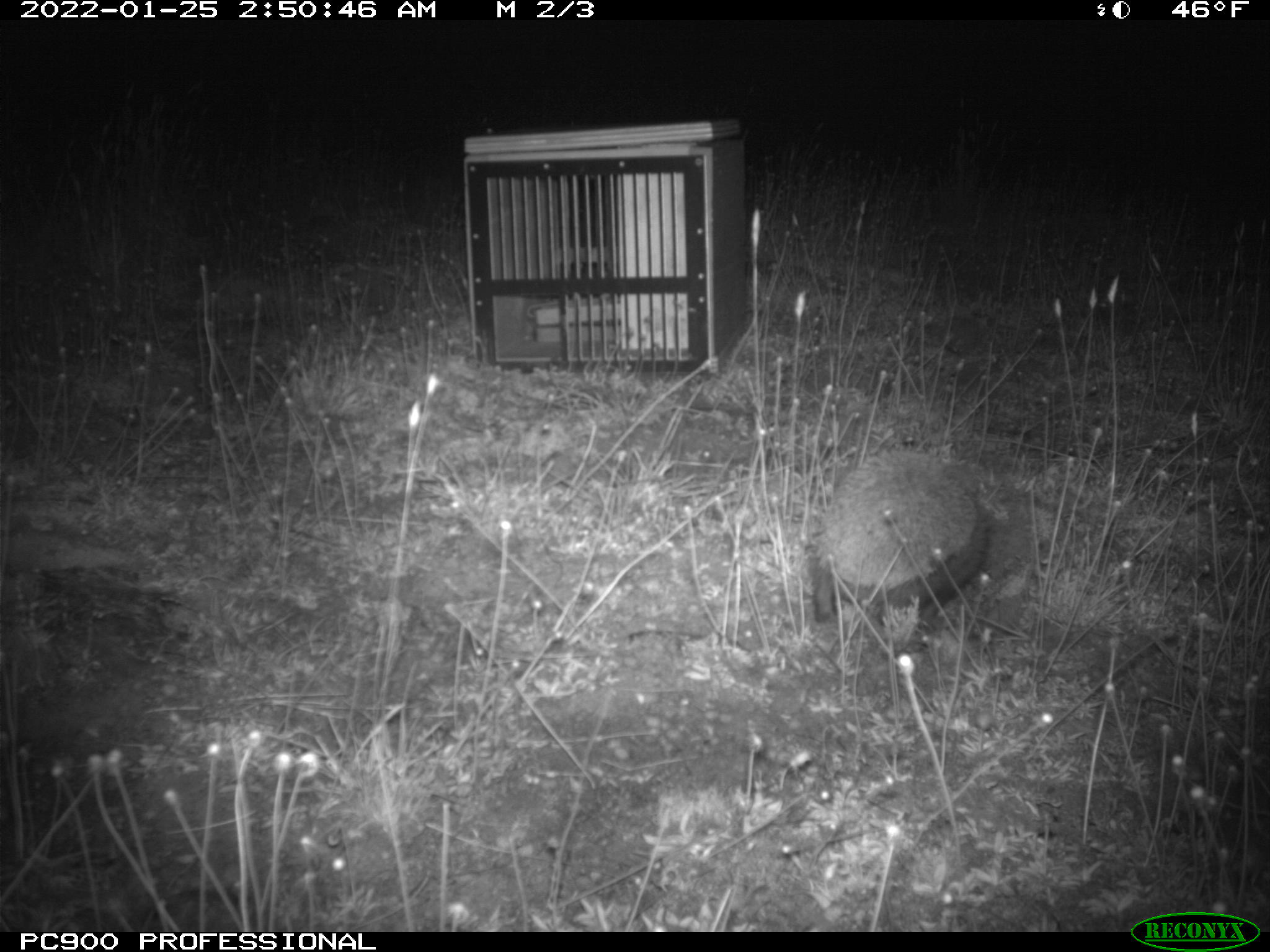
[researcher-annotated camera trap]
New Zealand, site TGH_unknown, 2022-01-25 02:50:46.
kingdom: Animalia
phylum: Chordata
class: Mammalia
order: Eulipotyphla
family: Erinaceidae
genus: Erinaceus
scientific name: Erinaceus europaeus europaeus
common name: european hedgehog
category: hedgehog